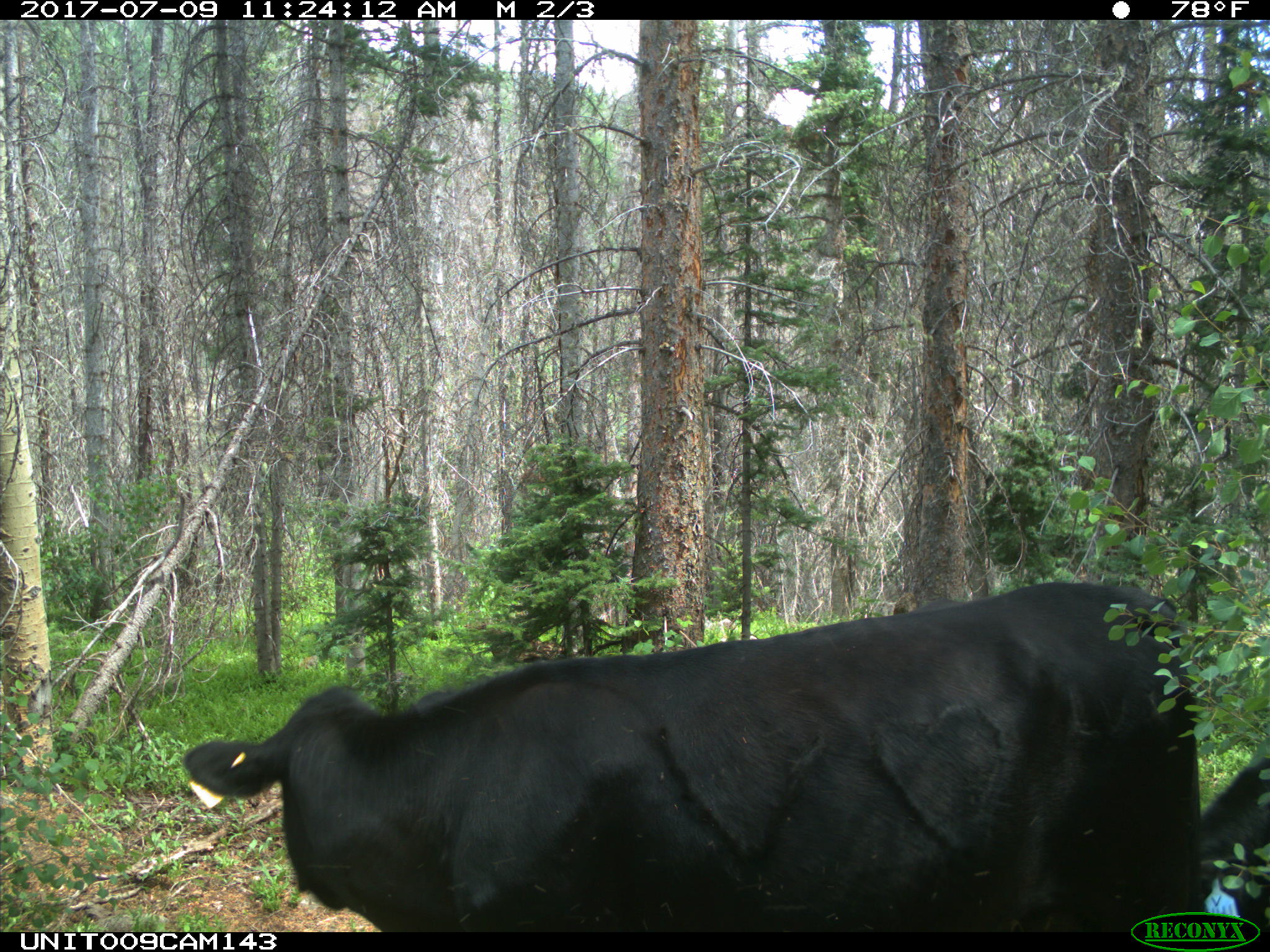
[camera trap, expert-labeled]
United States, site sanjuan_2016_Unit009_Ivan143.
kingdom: Animalia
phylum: Chordata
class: Mammalia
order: Artiodactyla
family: Bovidae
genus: Bos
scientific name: Bos taurus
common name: domestic cow